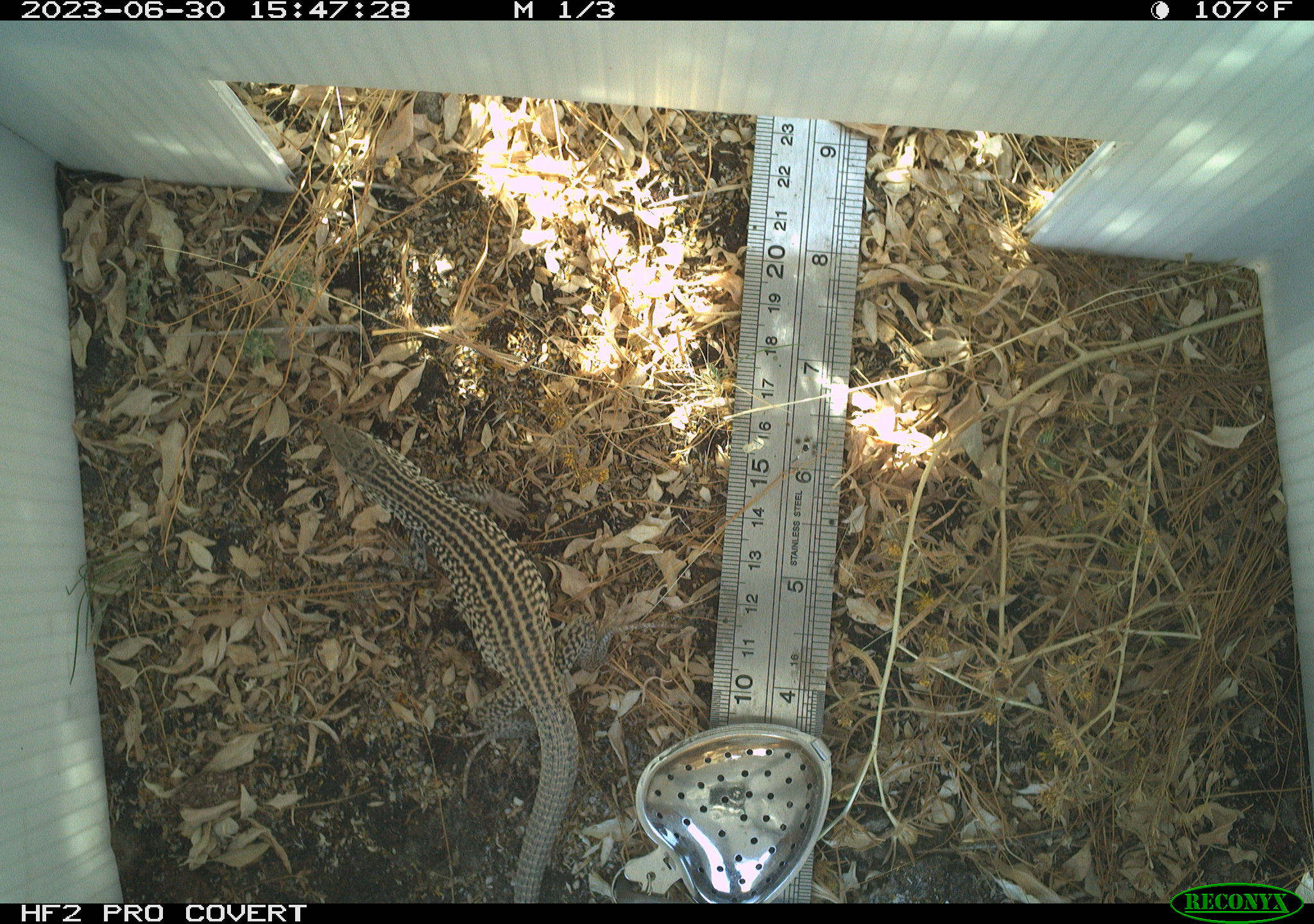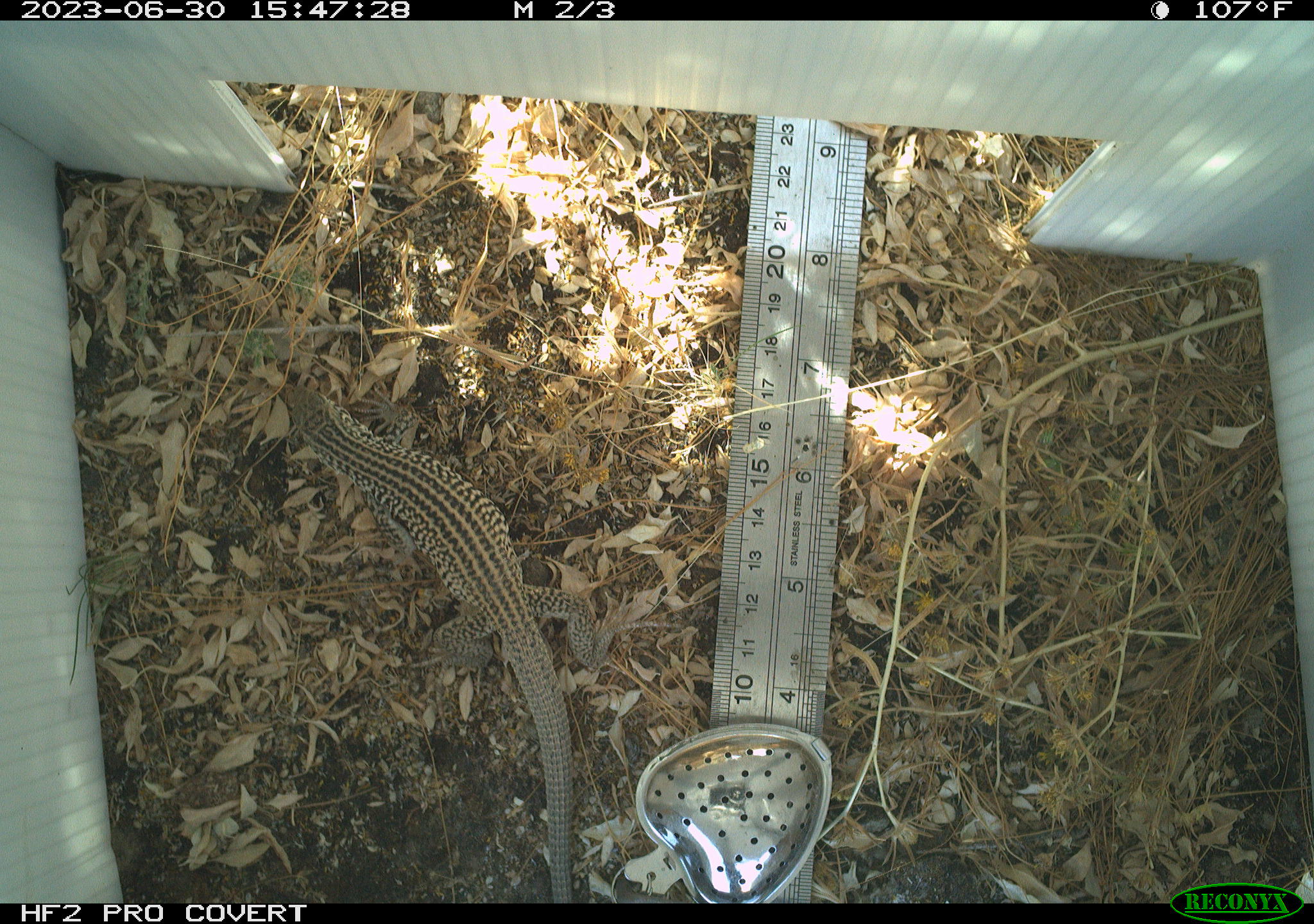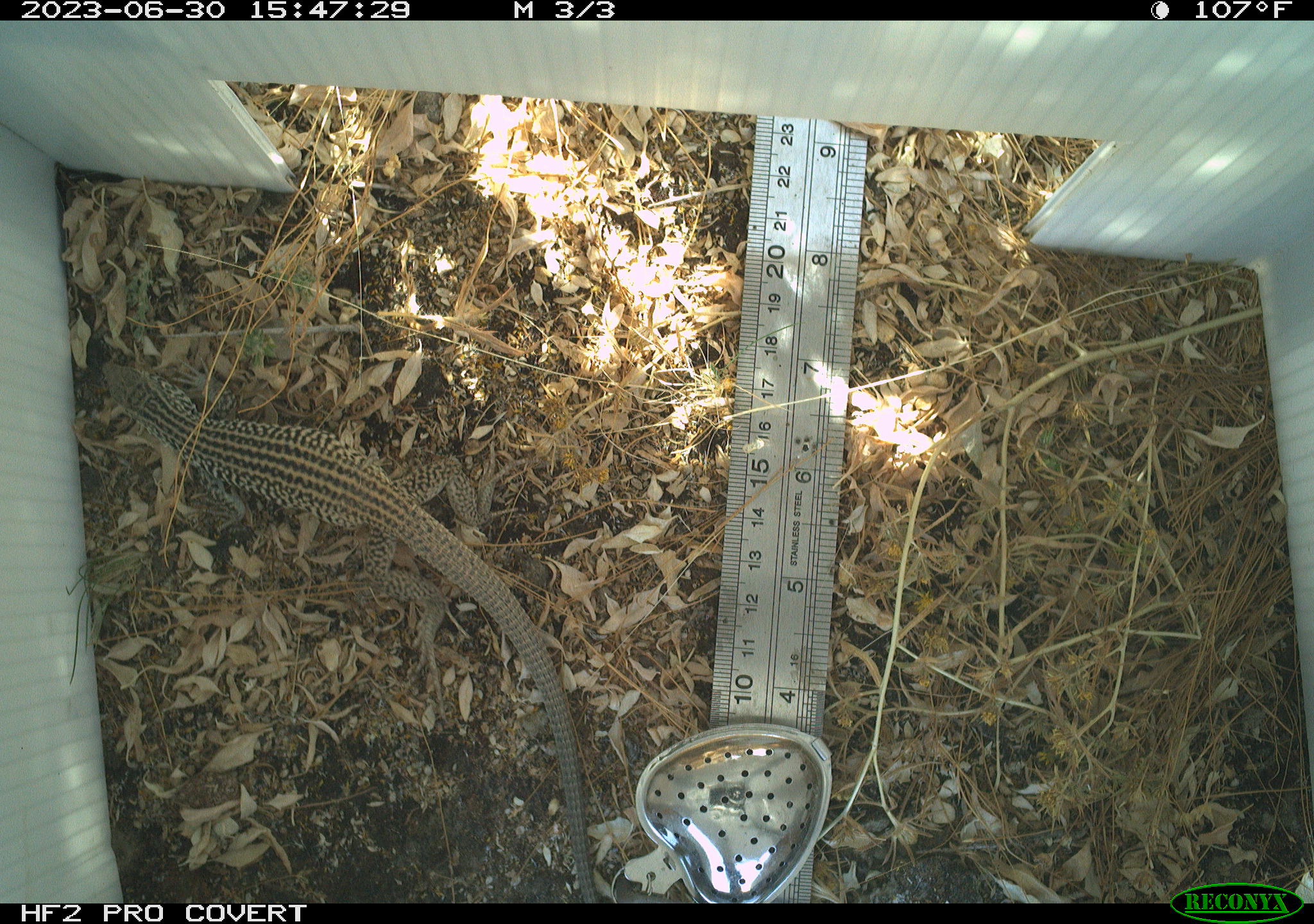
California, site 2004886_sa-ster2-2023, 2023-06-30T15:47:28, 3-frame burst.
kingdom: Animalia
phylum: Chordata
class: Reptilia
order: Squamata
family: Teiidae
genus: Aspidoscelis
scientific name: Aspidoscelis tigris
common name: western whiptail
Western whiptail (Aspidoscelis tigris).